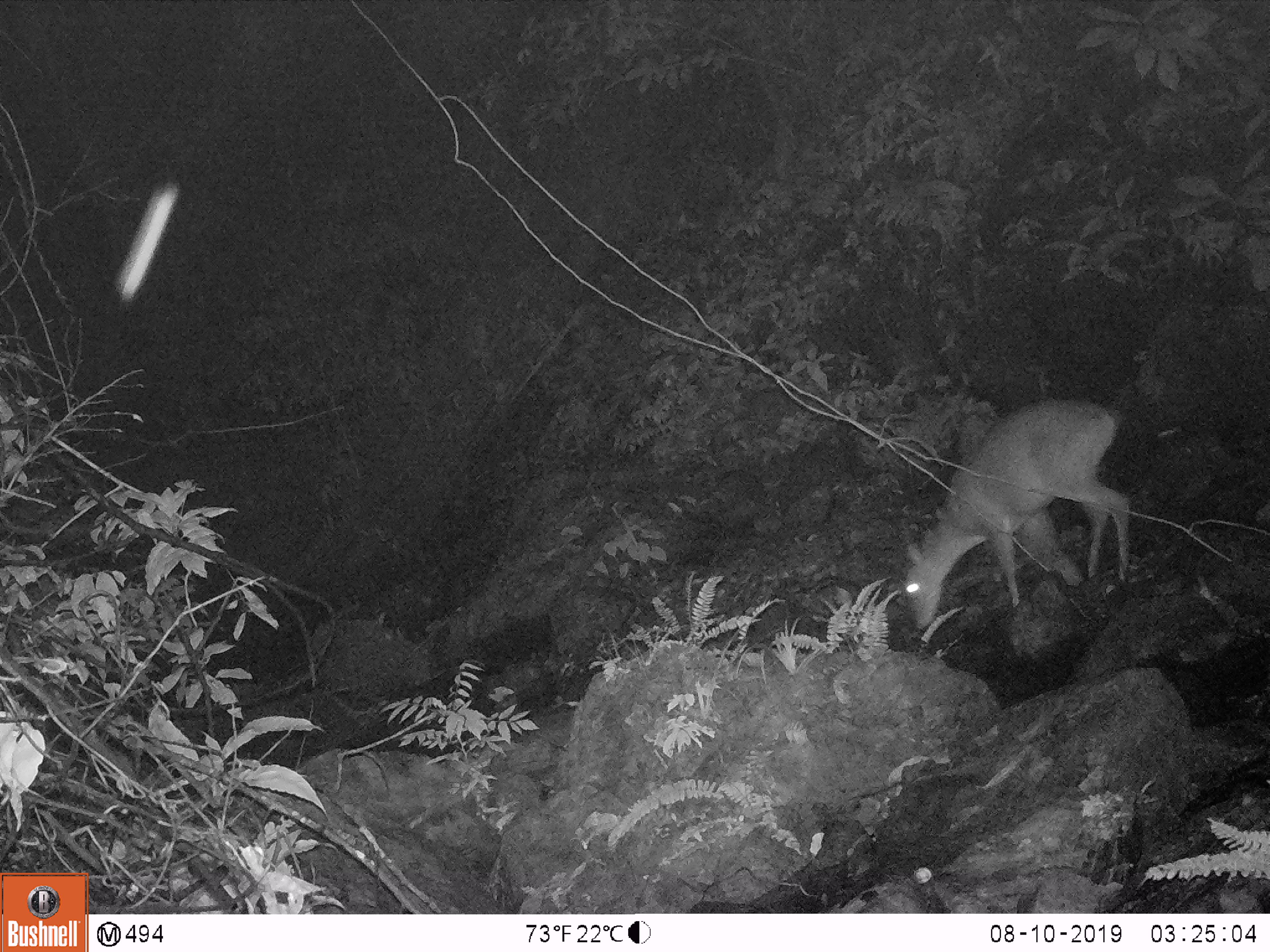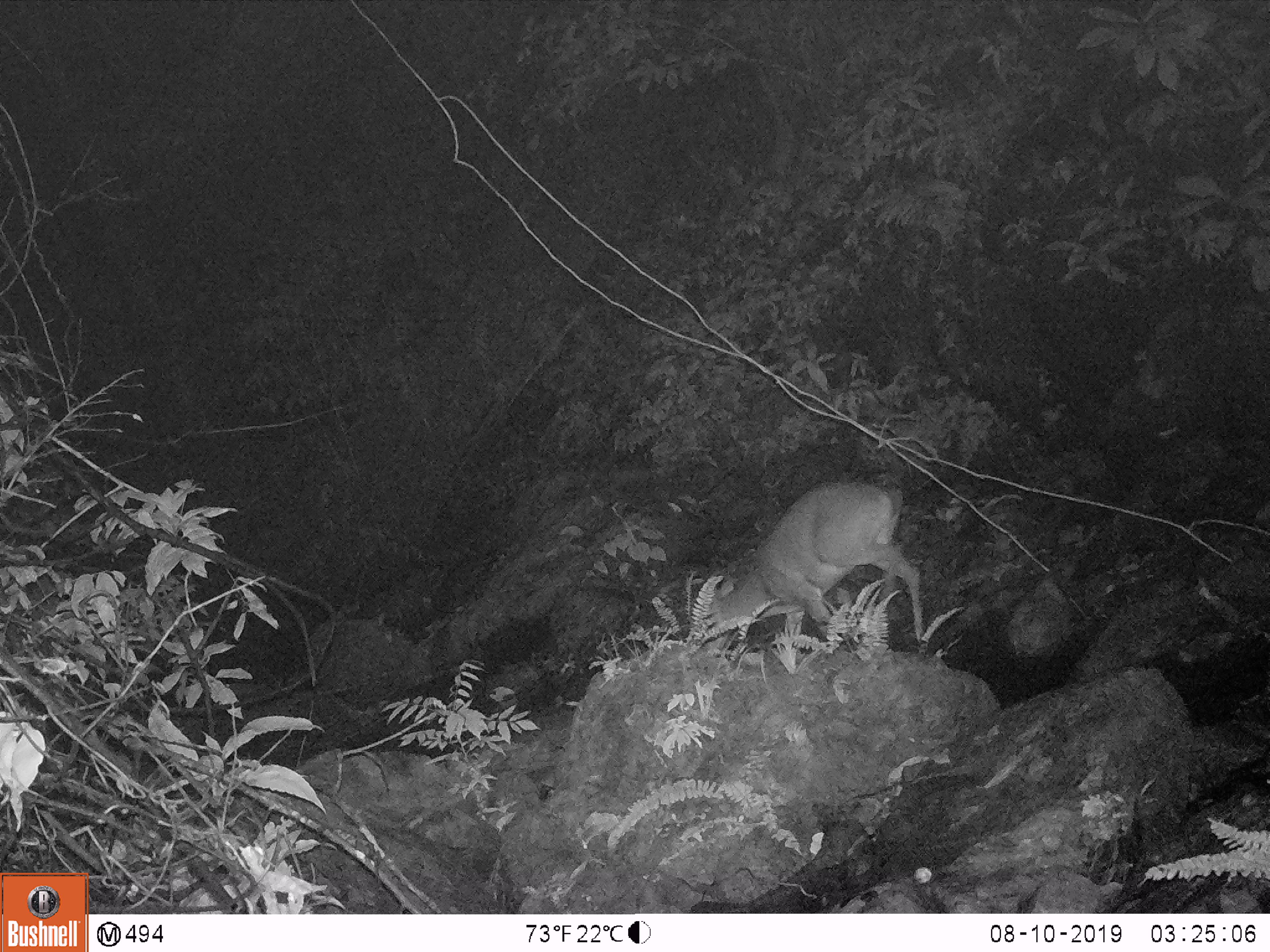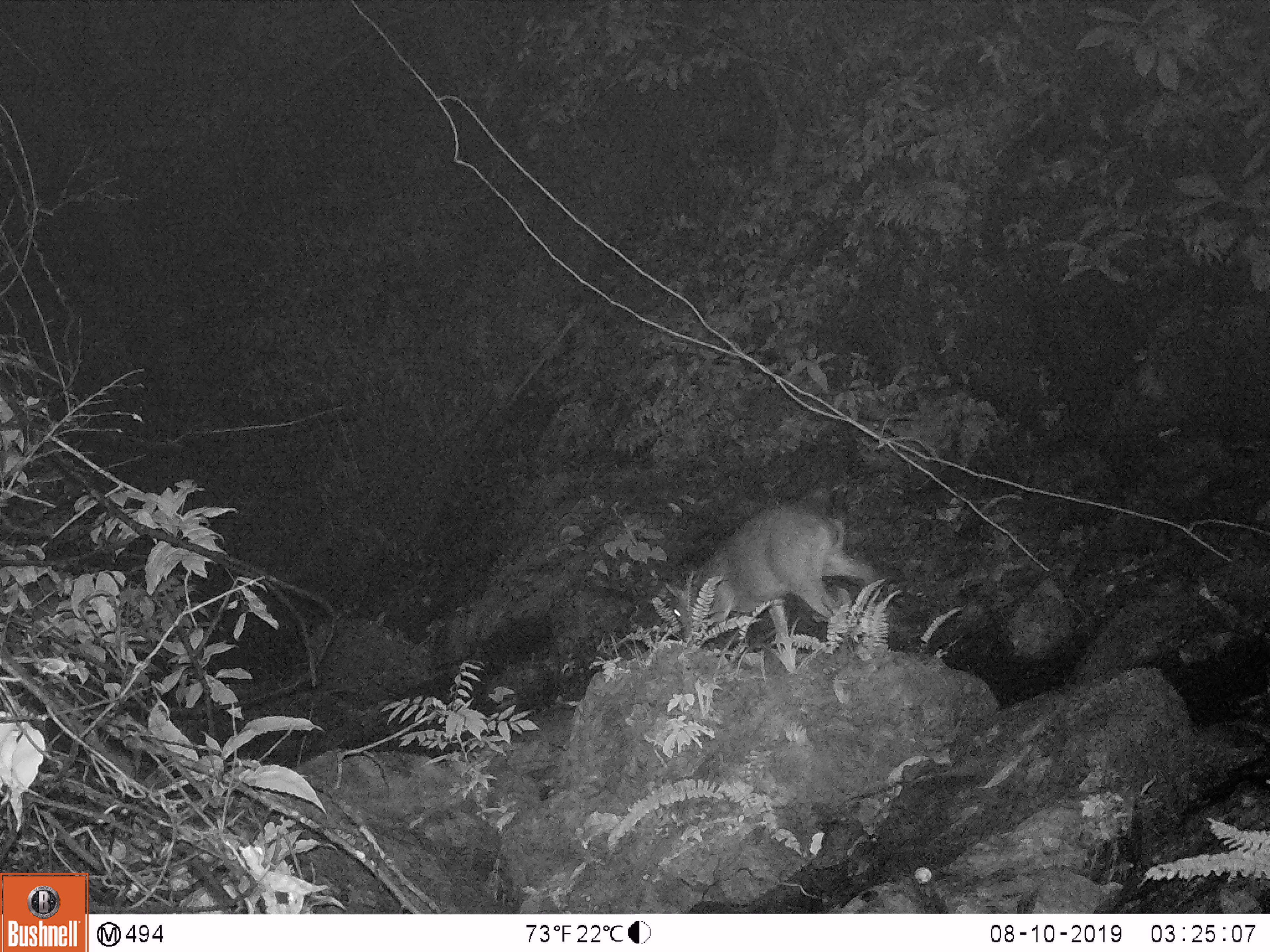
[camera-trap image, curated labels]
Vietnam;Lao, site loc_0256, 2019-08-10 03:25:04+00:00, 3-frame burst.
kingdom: Animalia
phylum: Chordata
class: Mammalia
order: Artiodactyla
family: Cervidae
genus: Muntiacus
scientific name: Muntiacus vuquangensis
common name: large-antlered muntjac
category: large antlered muntjac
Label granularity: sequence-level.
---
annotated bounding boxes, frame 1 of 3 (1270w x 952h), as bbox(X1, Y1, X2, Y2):
large antlered muntjac: bbox(903, 399, 1131, 629)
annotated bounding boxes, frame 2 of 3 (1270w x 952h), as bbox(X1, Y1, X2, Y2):
large antlered muntjac: bbox(704, 481, 923, 642)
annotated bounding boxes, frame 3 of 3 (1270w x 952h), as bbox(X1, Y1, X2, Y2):
large antlered muntjac: bbox(664, 507, 876, 647)